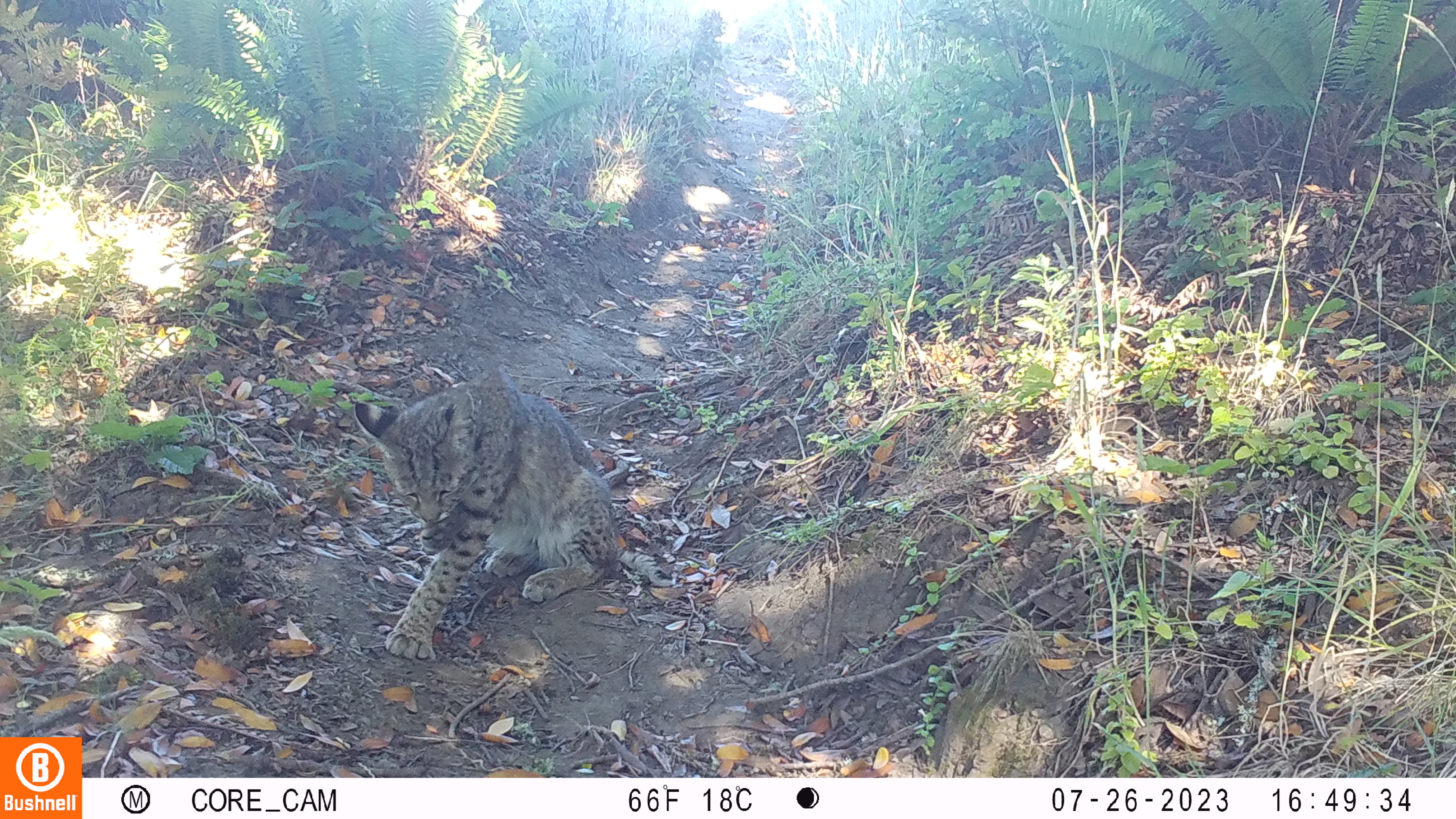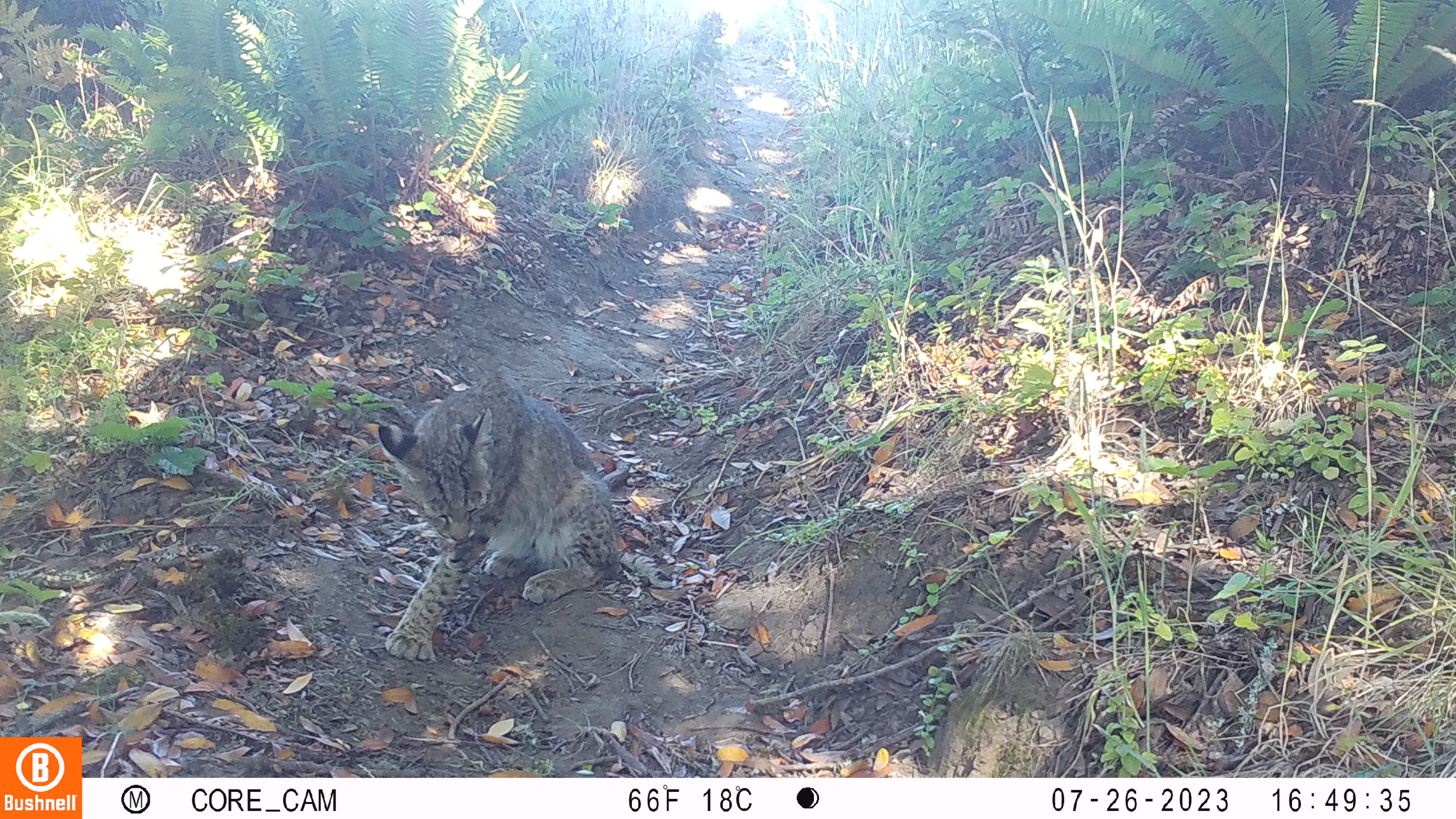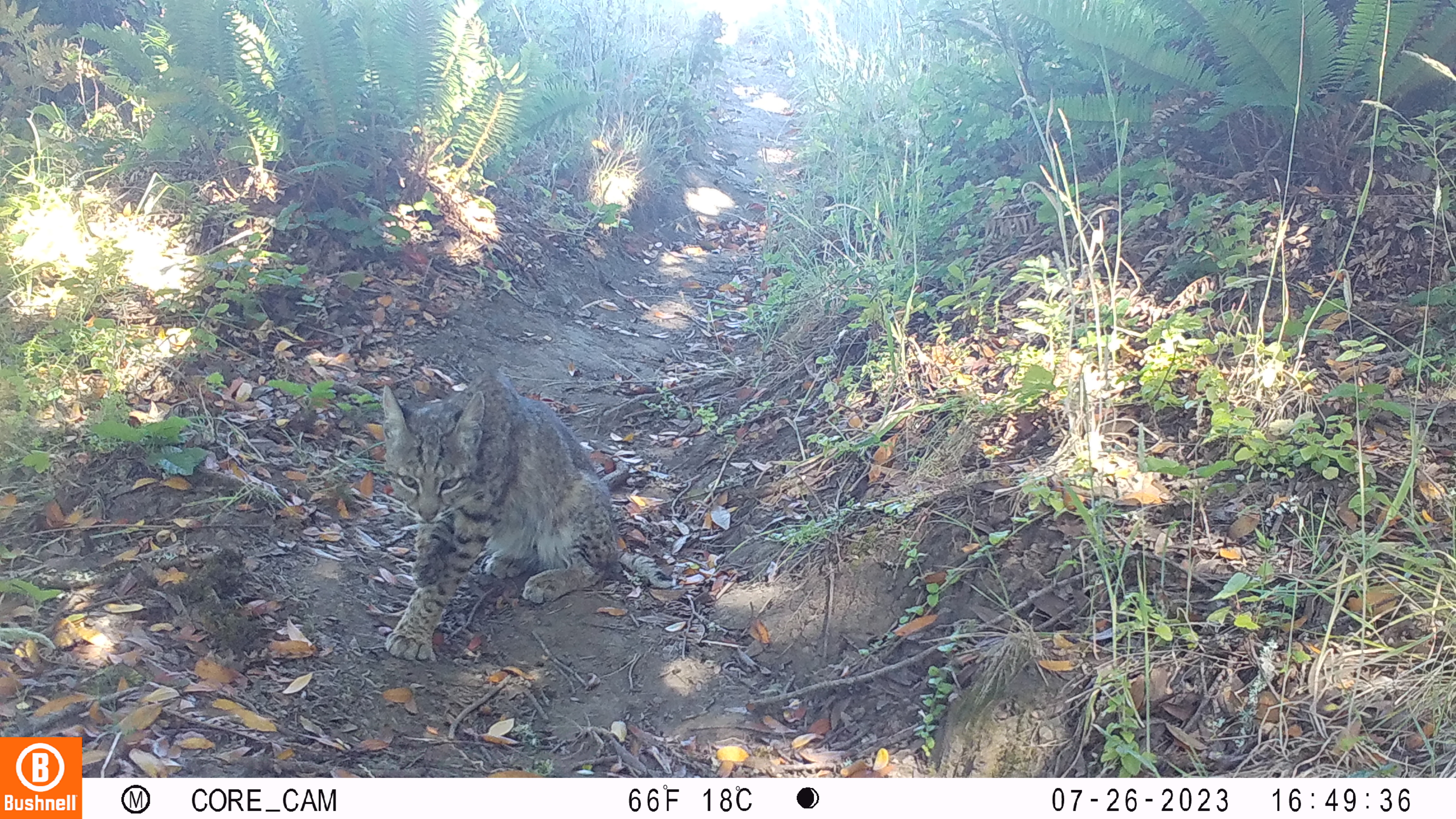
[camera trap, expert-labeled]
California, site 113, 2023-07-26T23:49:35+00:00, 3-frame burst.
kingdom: Animalia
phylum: Chordata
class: Mammalia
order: Carnivora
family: Felidae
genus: Lynx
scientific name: Lynx rufus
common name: bobcat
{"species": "bobcat (Lynx rufus)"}